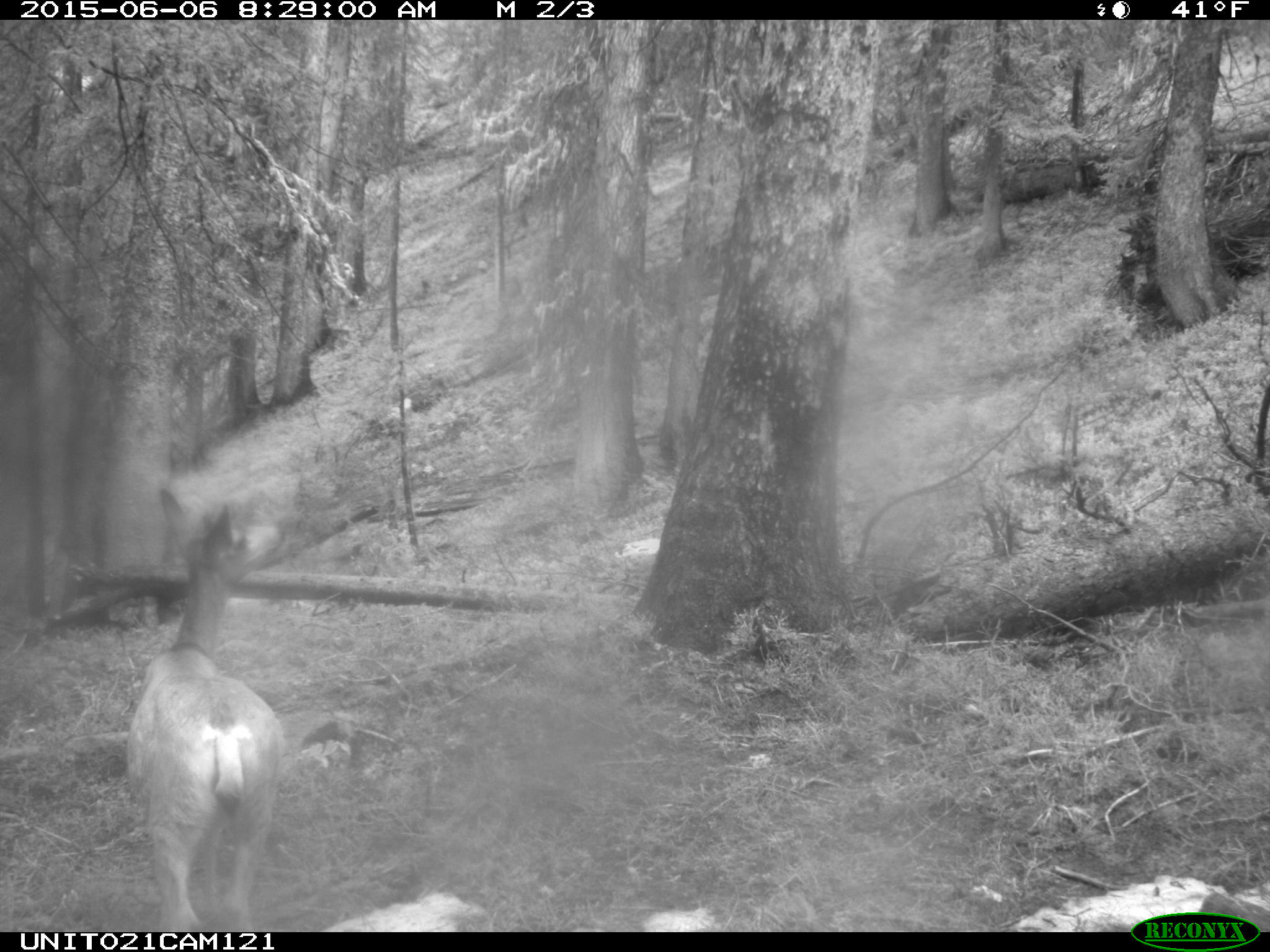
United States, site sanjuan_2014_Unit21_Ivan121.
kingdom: Animalia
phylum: Chordata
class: Mammalia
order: Artiodactyla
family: Cervidae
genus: Odocoileus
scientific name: Odocoileus hemionus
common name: mule deer